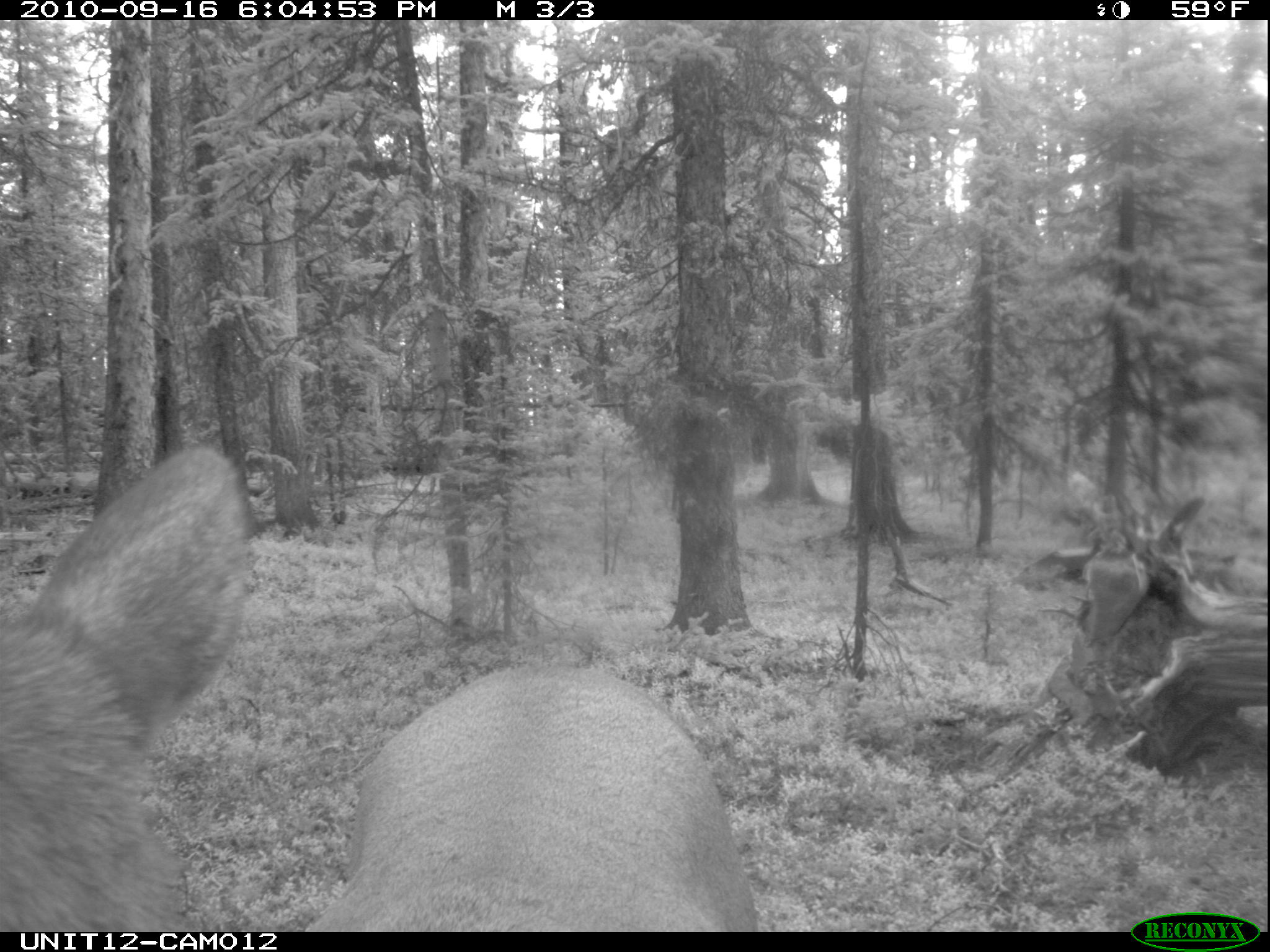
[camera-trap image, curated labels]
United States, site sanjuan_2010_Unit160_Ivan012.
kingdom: Animalia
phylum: Chordata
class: Mammalia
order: Artiodactyla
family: Cervidae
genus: Cervus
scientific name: Cervus elaphus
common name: red deer